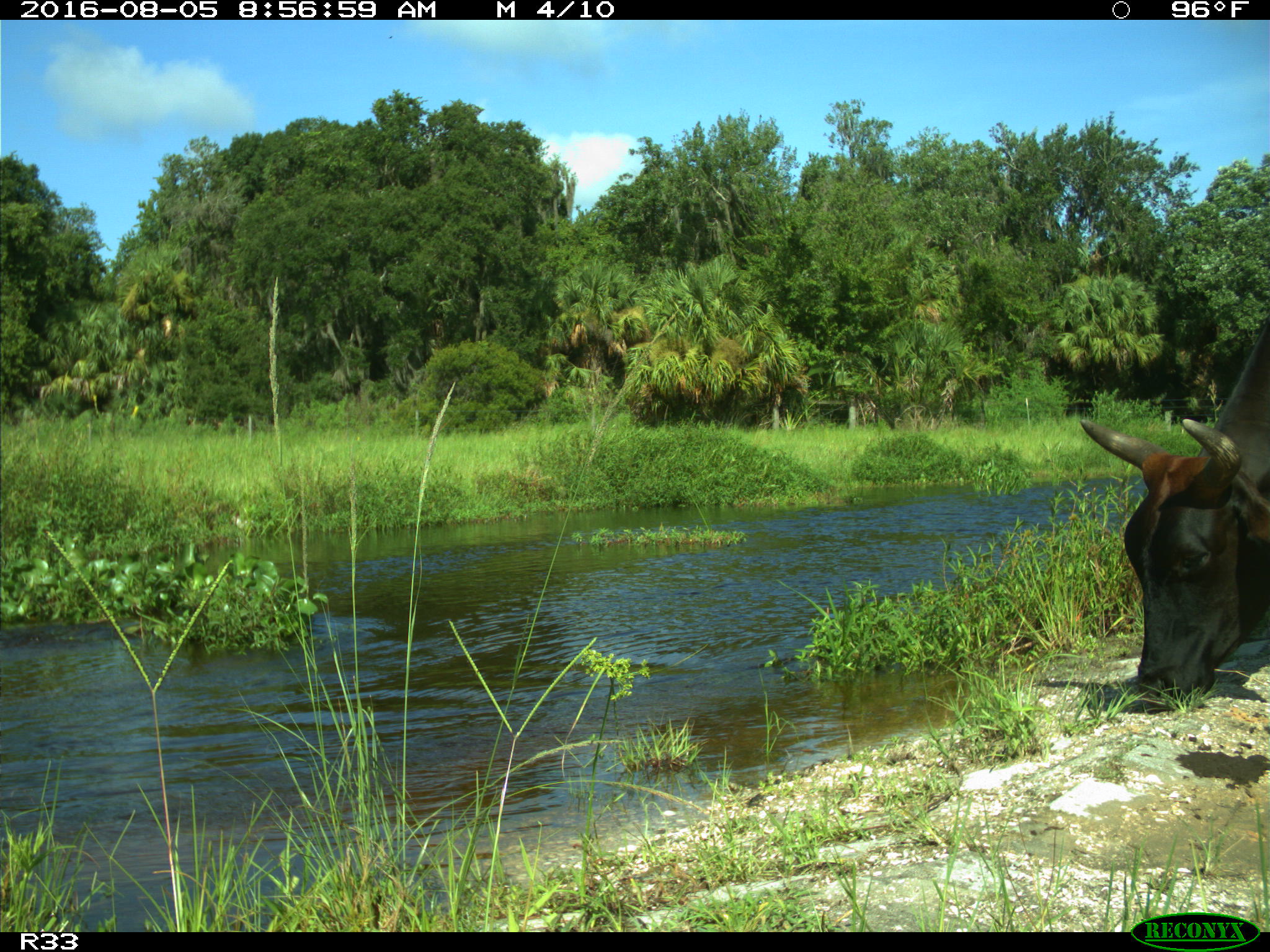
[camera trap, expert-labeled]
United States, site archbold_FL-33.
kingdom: Animalia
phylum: Chordata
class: Mammalia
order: Artiodactyla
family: Bovidae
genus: Bos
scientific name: Bos taurus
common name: domestic cow